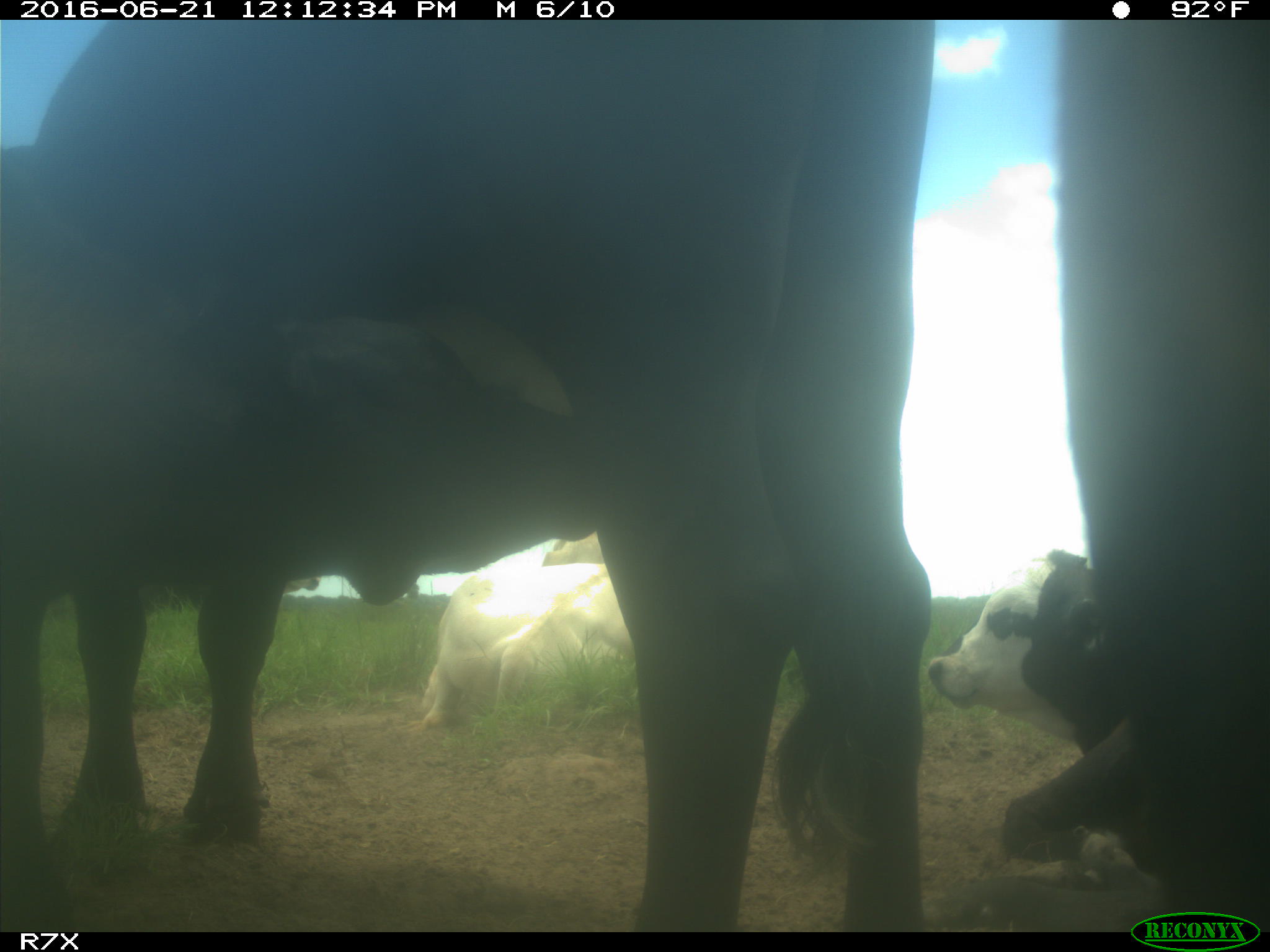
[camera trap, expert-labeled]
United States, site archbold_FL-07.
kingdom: Animalia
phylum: Chordata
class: Mammalia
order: Artiodactyla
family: Bovidae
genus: Bos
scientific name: Bos taurus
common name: domestic cow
Bos taurus (domestic cow).